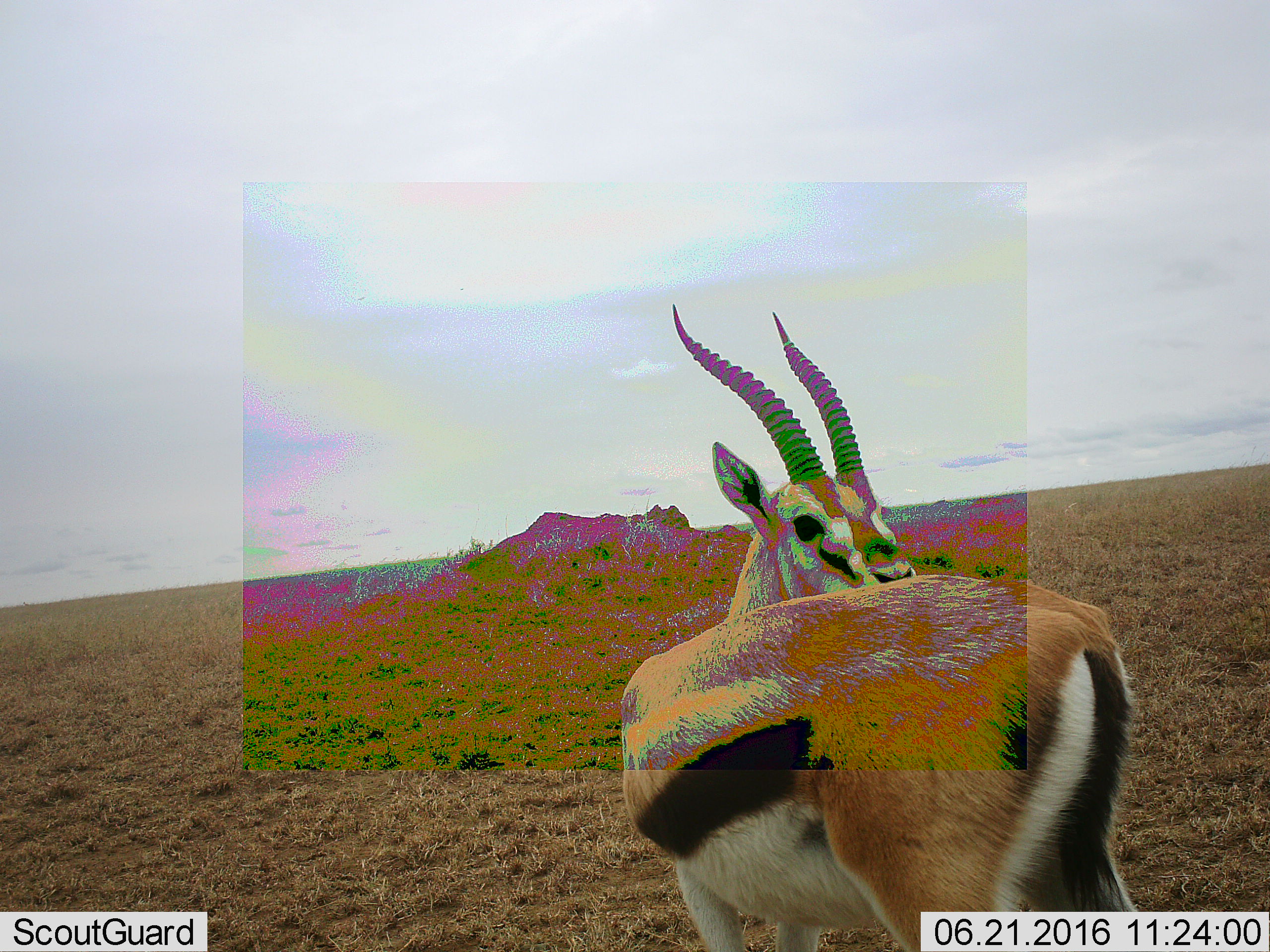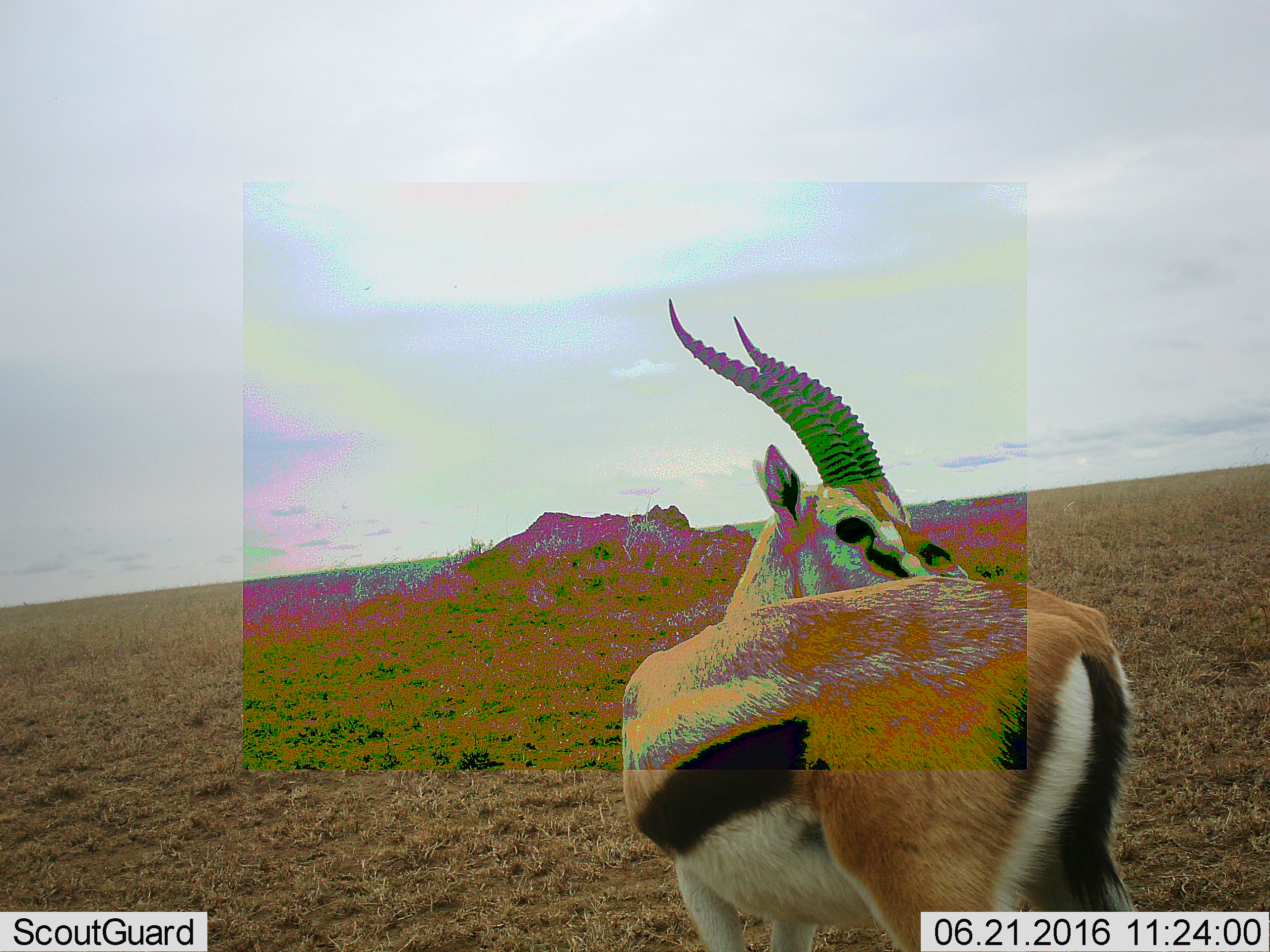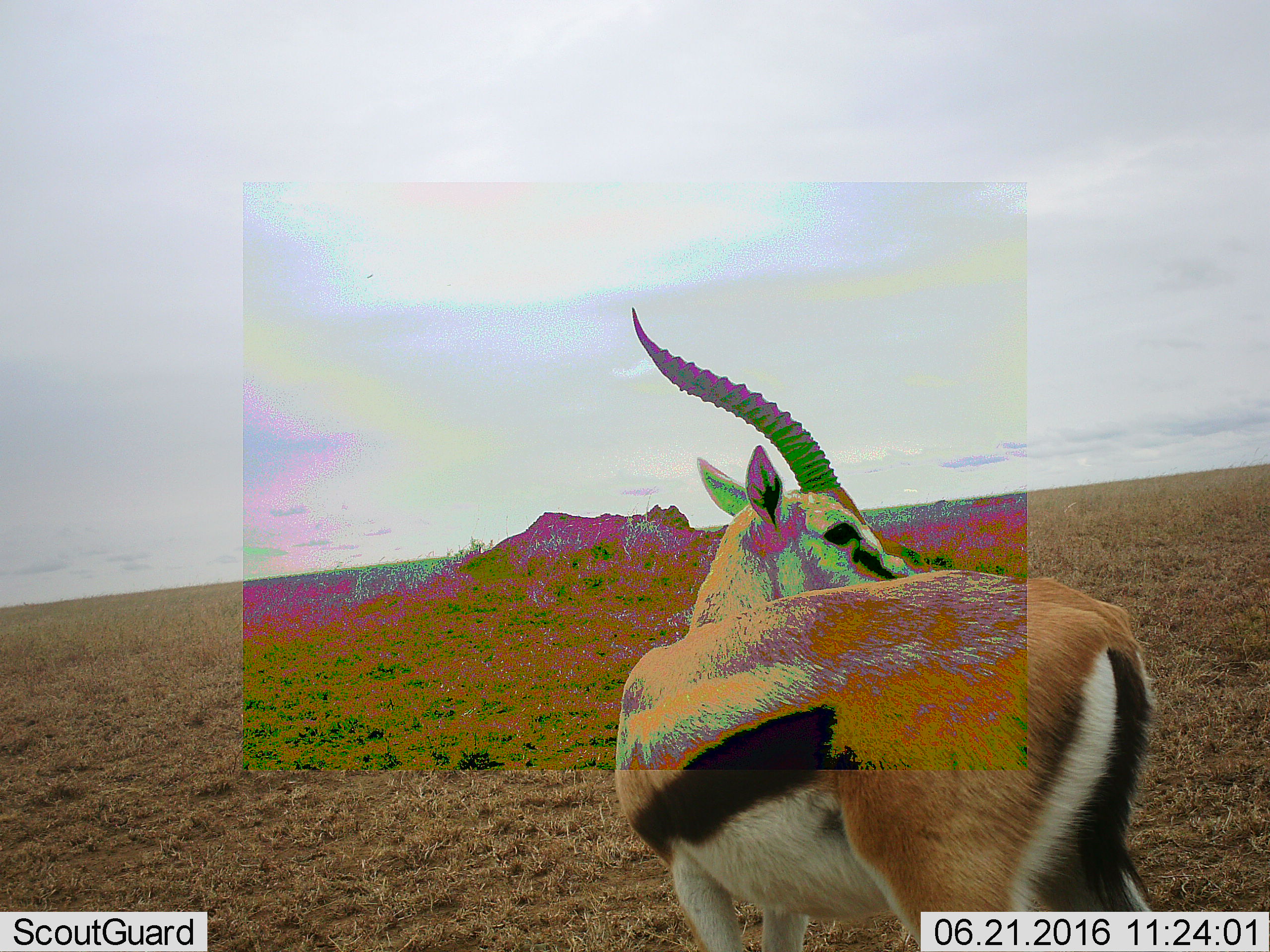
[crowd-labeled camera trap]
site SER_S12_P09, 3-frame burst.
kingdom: Animalia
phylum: Chordata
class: Mammalia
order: Artiodactyla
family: Bovidae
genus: Eudorcas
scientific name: Eudorcas thomsonii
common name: thomson's gazelle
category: gazellethomsons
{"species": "gazellethomsons (thomson's gazelle) (Eudorcas thomsonii)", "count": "1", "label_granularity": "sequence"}